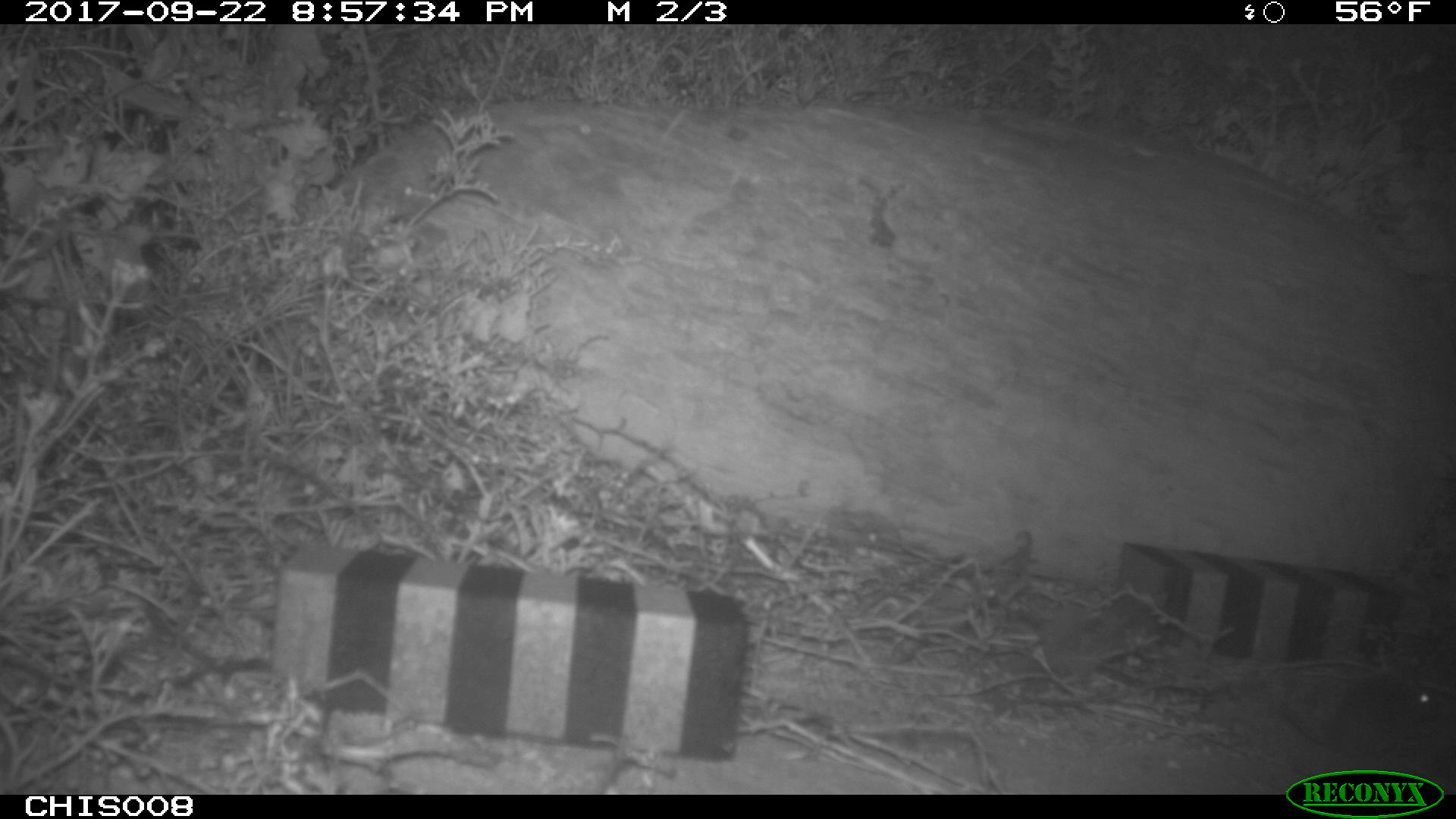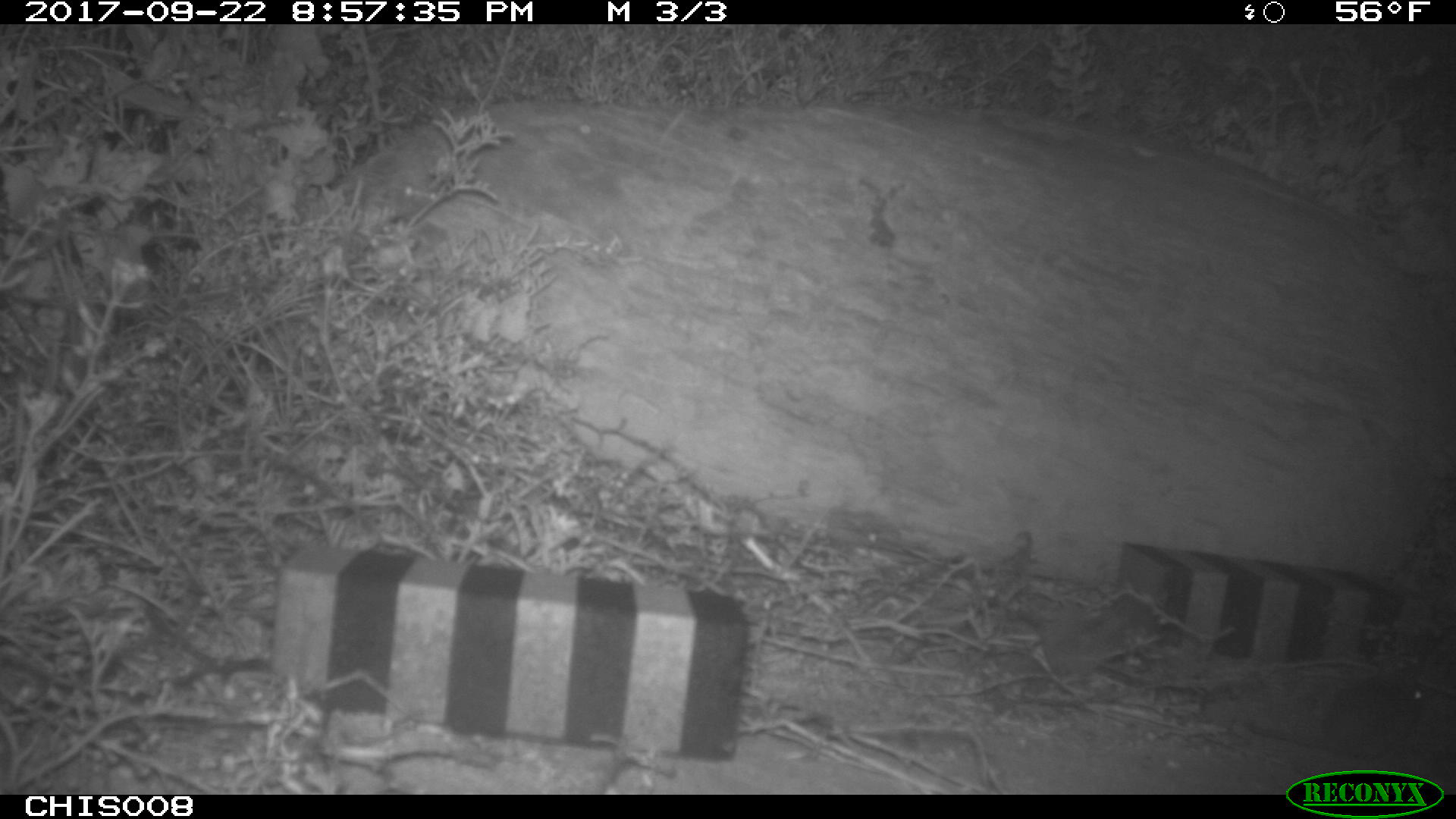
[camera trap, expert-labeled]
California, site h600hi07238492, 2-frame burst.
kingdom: Animalia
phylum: Chordata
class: Mammalia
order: Rodentia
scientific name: Rodentia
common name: rodent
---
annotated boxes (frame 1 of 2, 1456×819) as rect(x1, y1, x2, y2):
rodent: rect(1281, 671, 1441, 759)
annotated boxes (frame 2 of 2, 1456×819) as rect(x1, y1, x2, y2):
rodent: rect(1245, 668, 1436, 761)